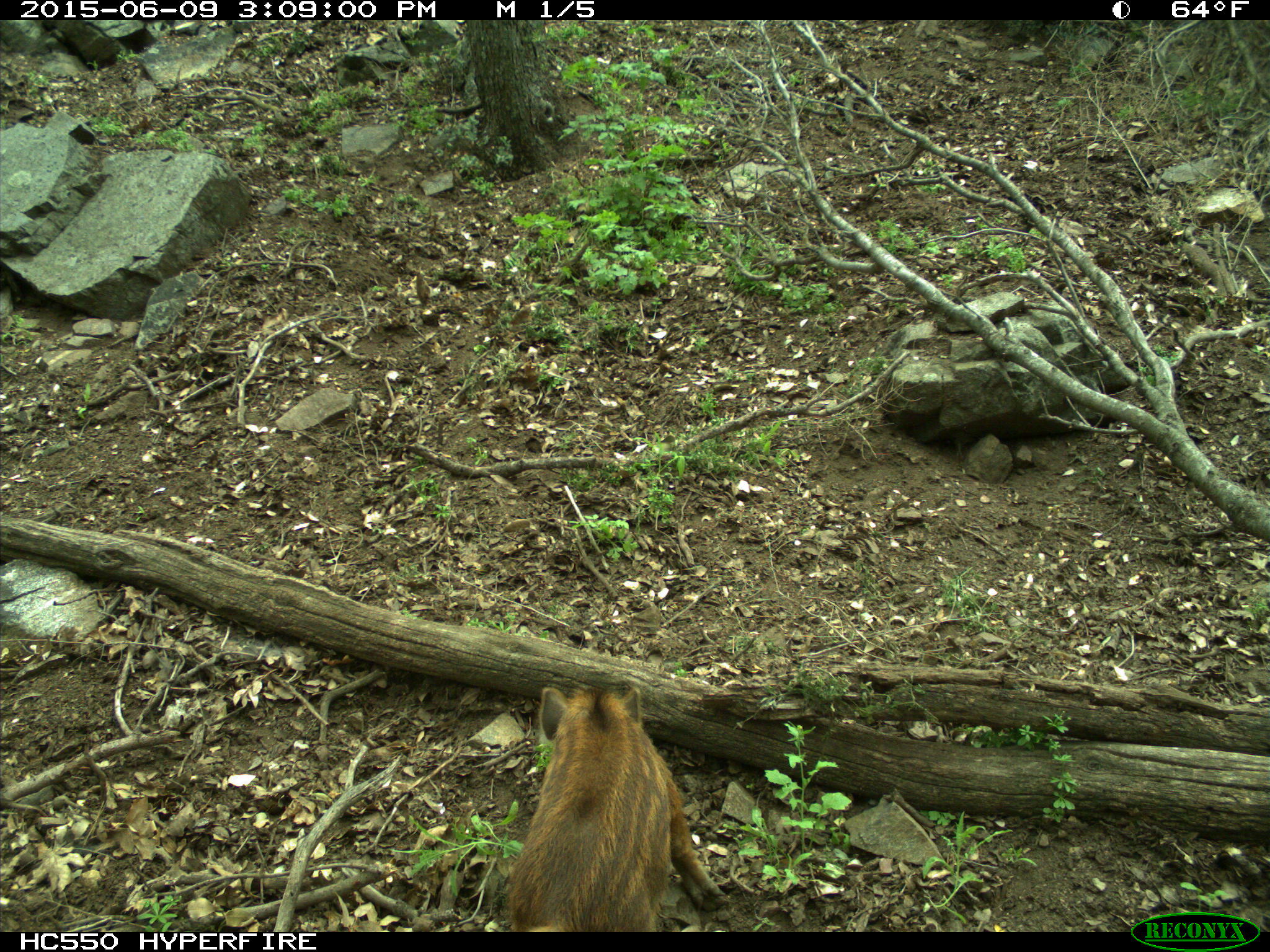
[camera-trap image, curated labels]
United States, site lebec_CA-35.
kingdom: Animalia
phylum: Chordata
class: Mammalia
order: Artiodactyla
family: Suidae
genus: Sus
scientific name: Sus scrofa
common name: wild boar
Sus scrofa (wild boar).